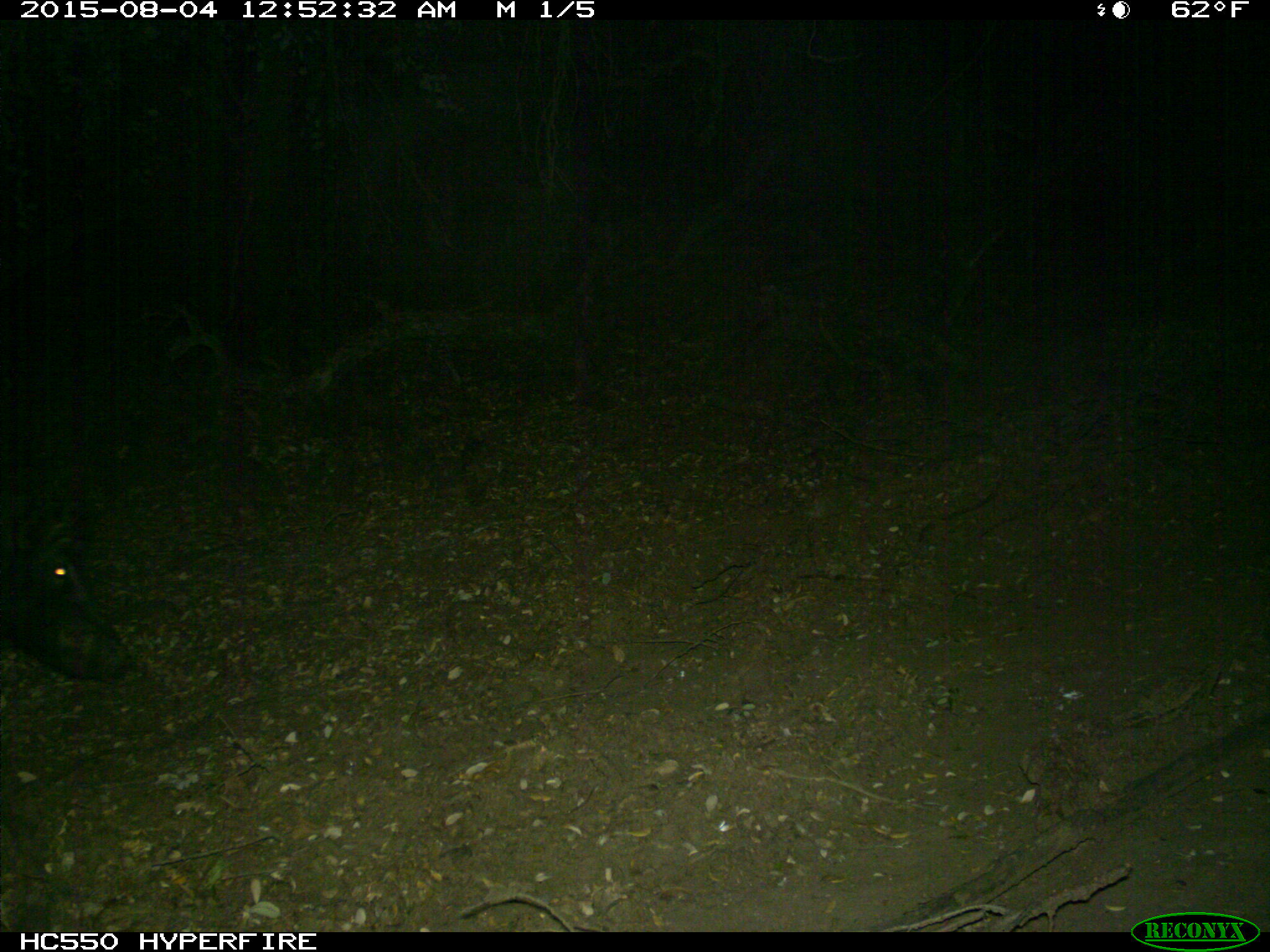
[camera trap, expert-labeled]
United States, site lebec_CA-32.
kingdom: Animalia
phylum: Chordata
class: Mammalia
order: Artiodactyla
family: Suidae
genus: Sus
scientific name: Sus scrofa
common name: wild boar